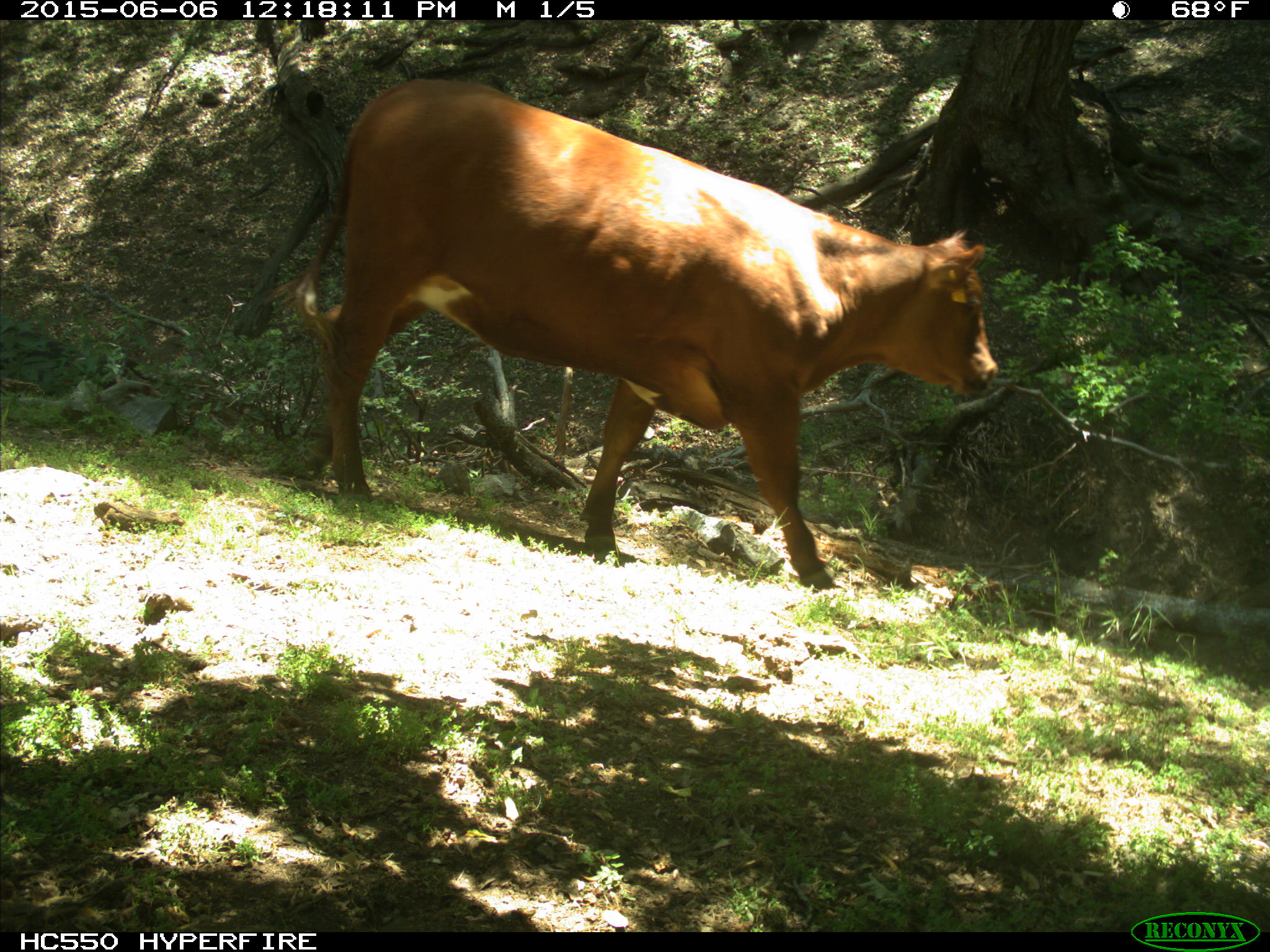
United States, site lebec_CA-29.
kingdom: Animalia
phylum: Chordata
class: Mammalia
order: Artiodactyla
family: Bovidae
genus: Bos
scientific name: Bos taurus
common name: domestic cow